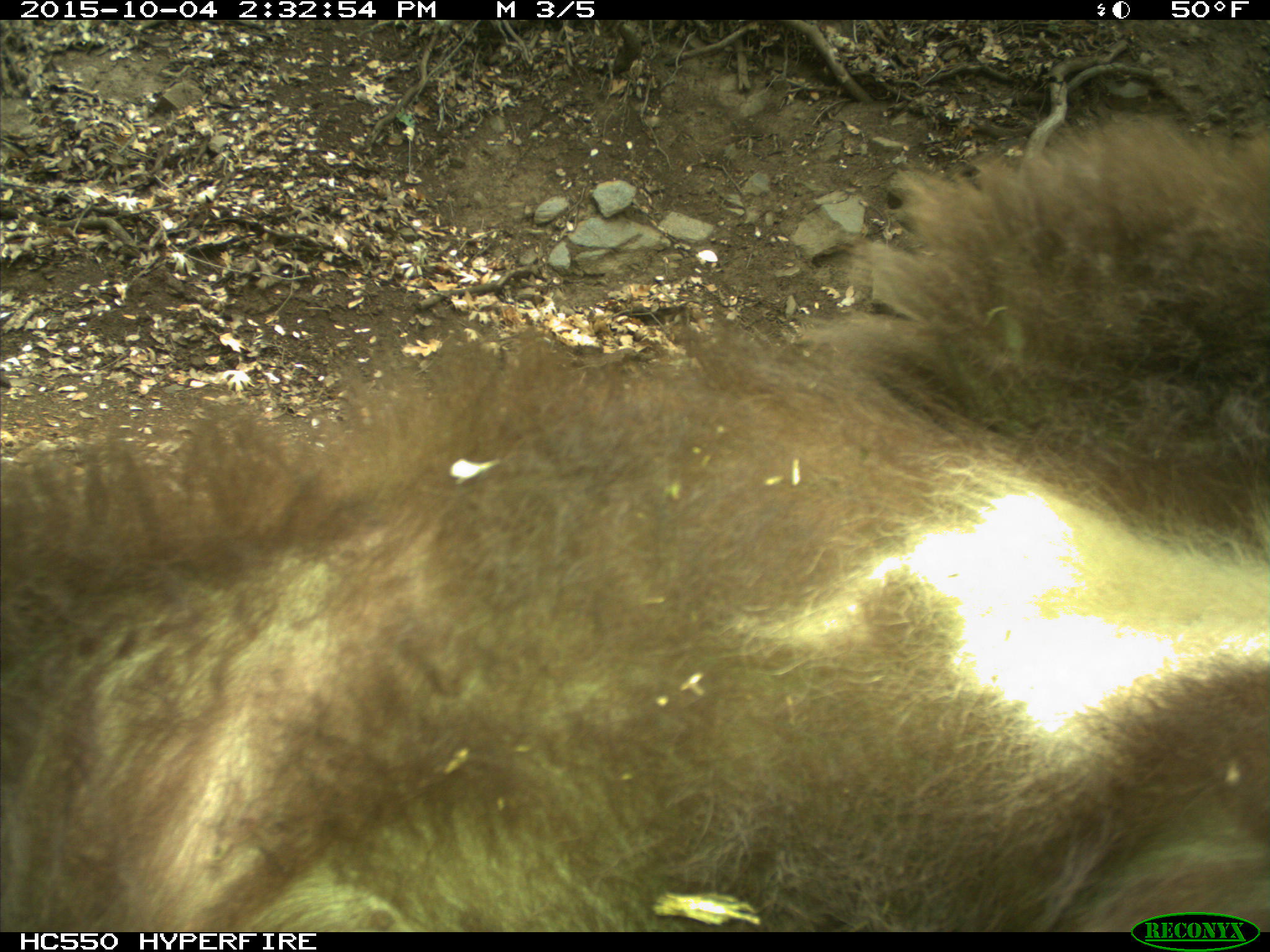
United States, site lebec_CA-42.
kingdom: Animalia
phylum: Chordata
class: Mammalia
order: Carnivora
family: Ursidae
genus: Ursus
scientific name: Ursus americanus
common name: american black bear